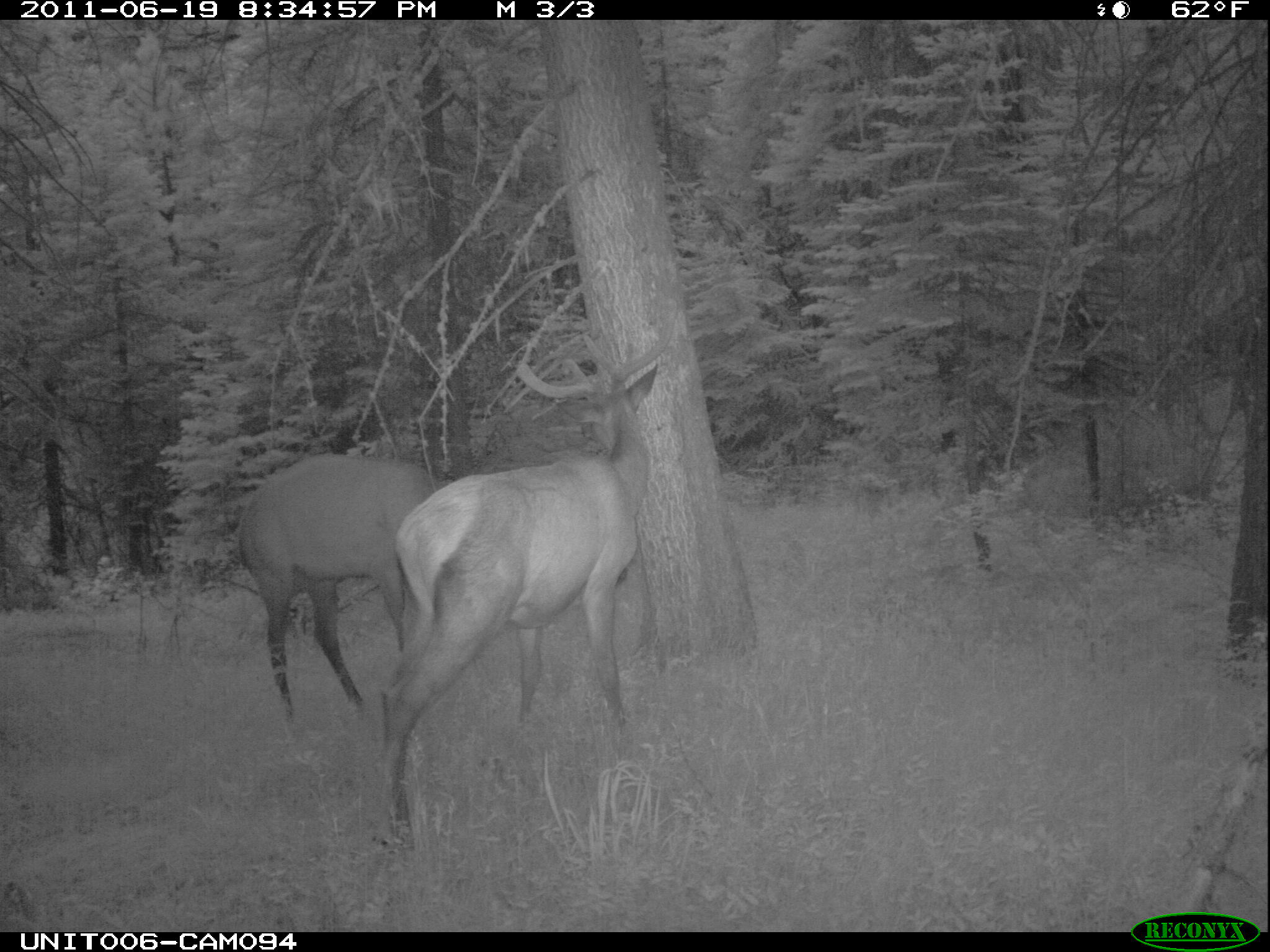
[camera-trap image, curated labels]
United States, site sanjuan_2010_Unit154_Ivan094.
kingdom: Animalia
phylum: Chordata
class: Mammalia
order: Artiodactyla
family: Cervidae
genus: Cervus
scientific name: Cervus elaphus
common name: red deer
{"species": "Cervus elaphus (red deer)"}